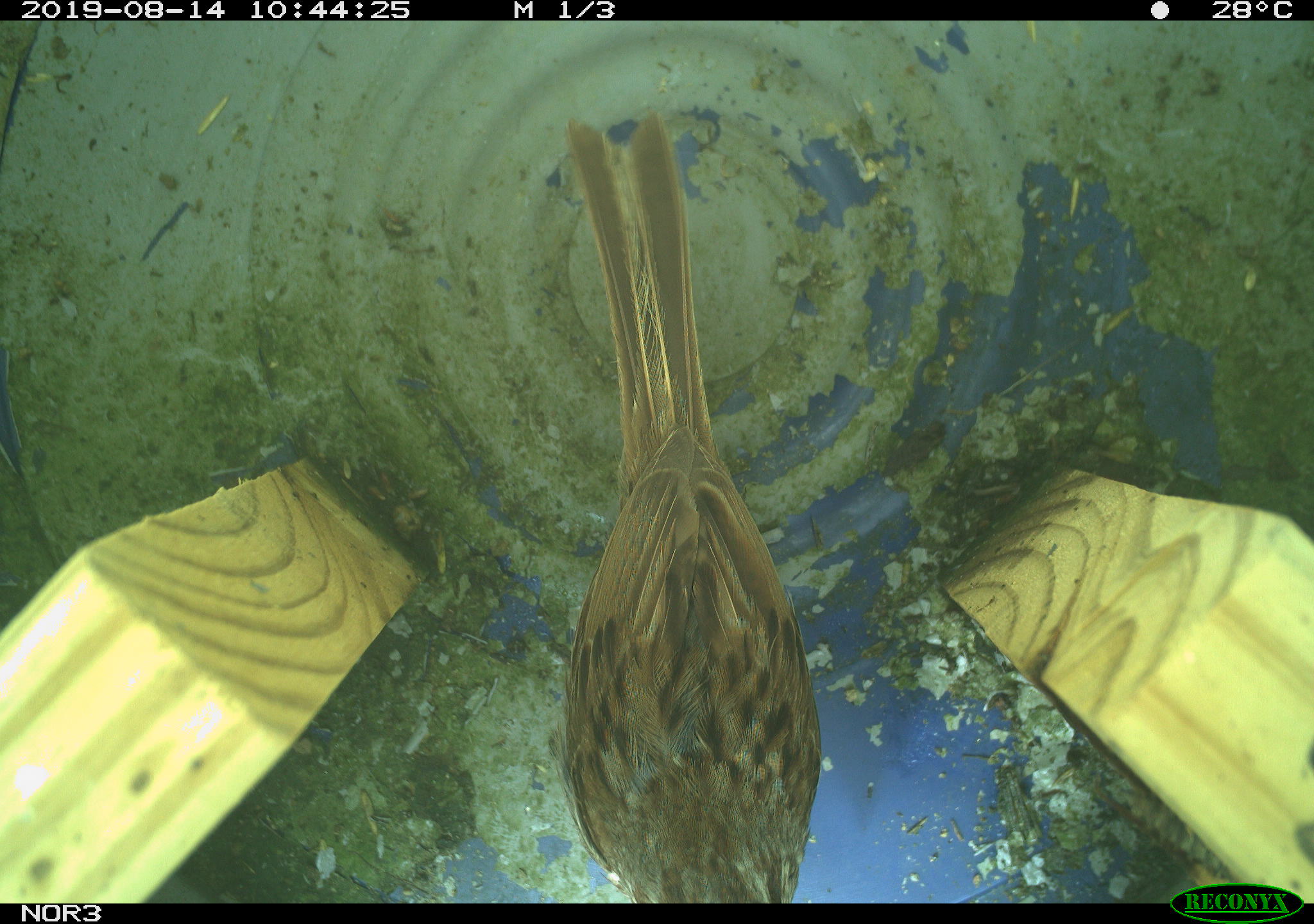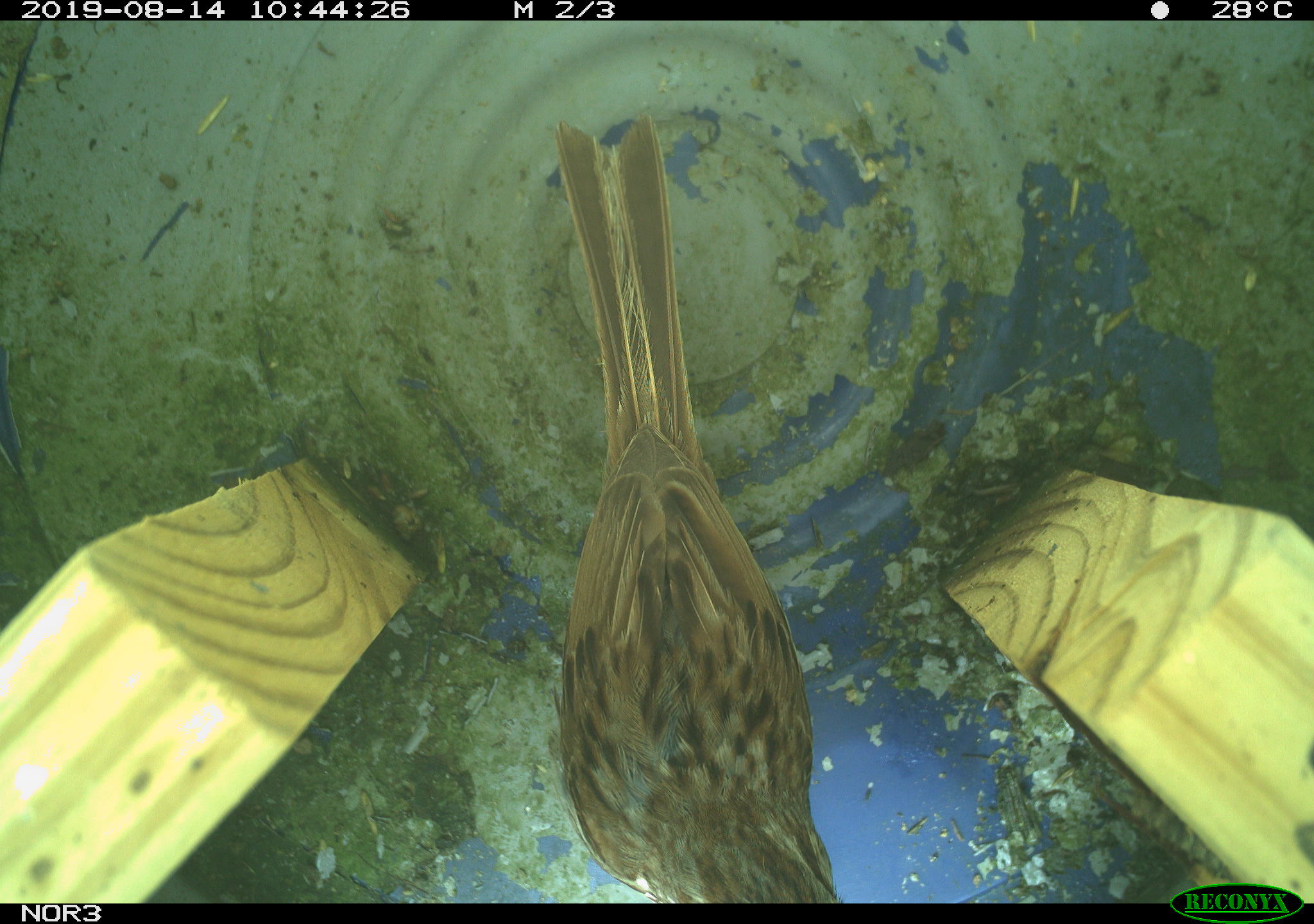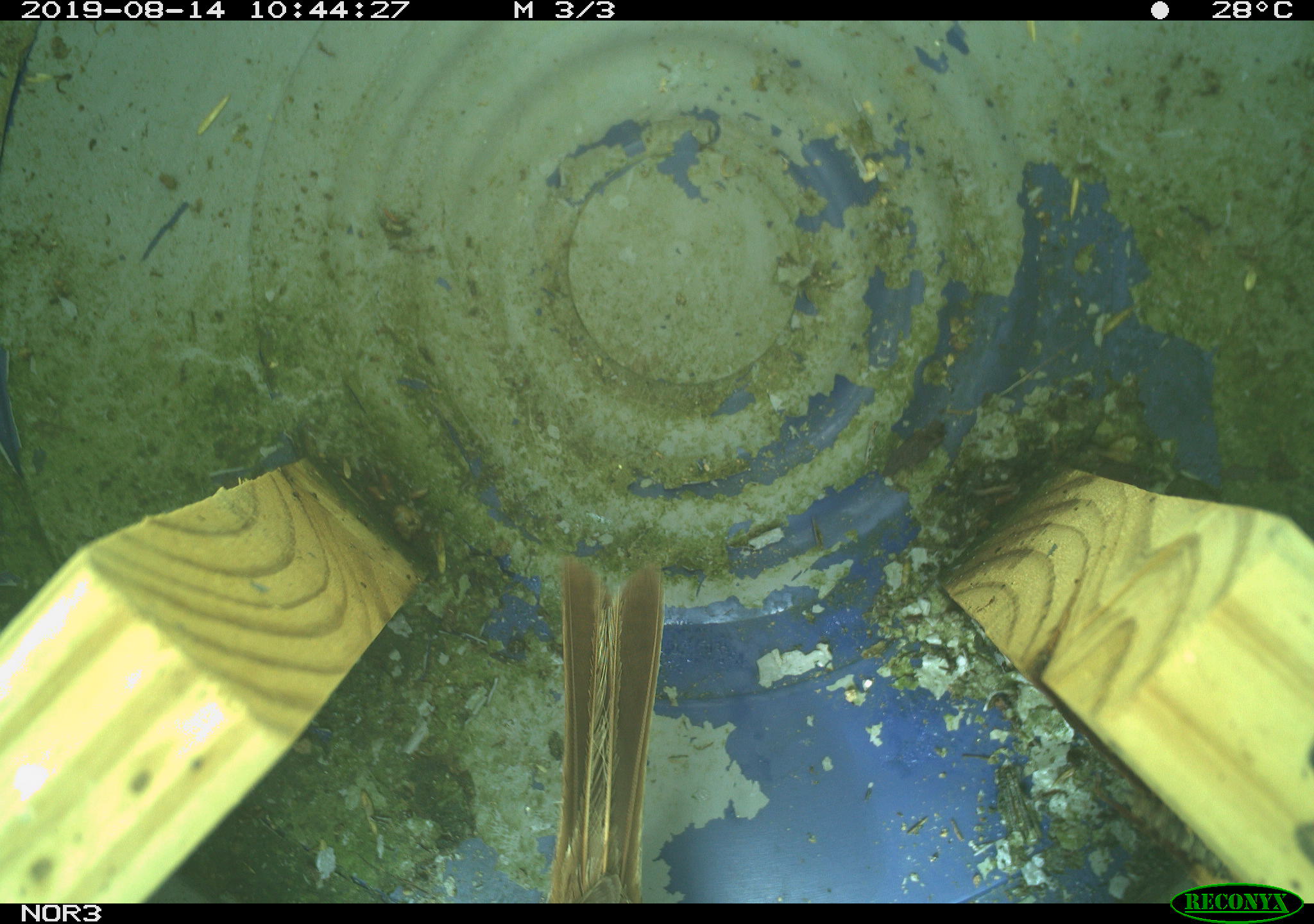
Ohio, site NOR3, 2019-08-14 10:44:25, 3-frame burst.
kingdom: Animalia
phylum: Chordata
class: Aves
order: Passeriformes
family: Passerellidae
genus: Melospiza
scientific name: Melospiza melodia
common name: song sparrow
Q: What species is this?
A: Song sparrow (Melospiza melodia).